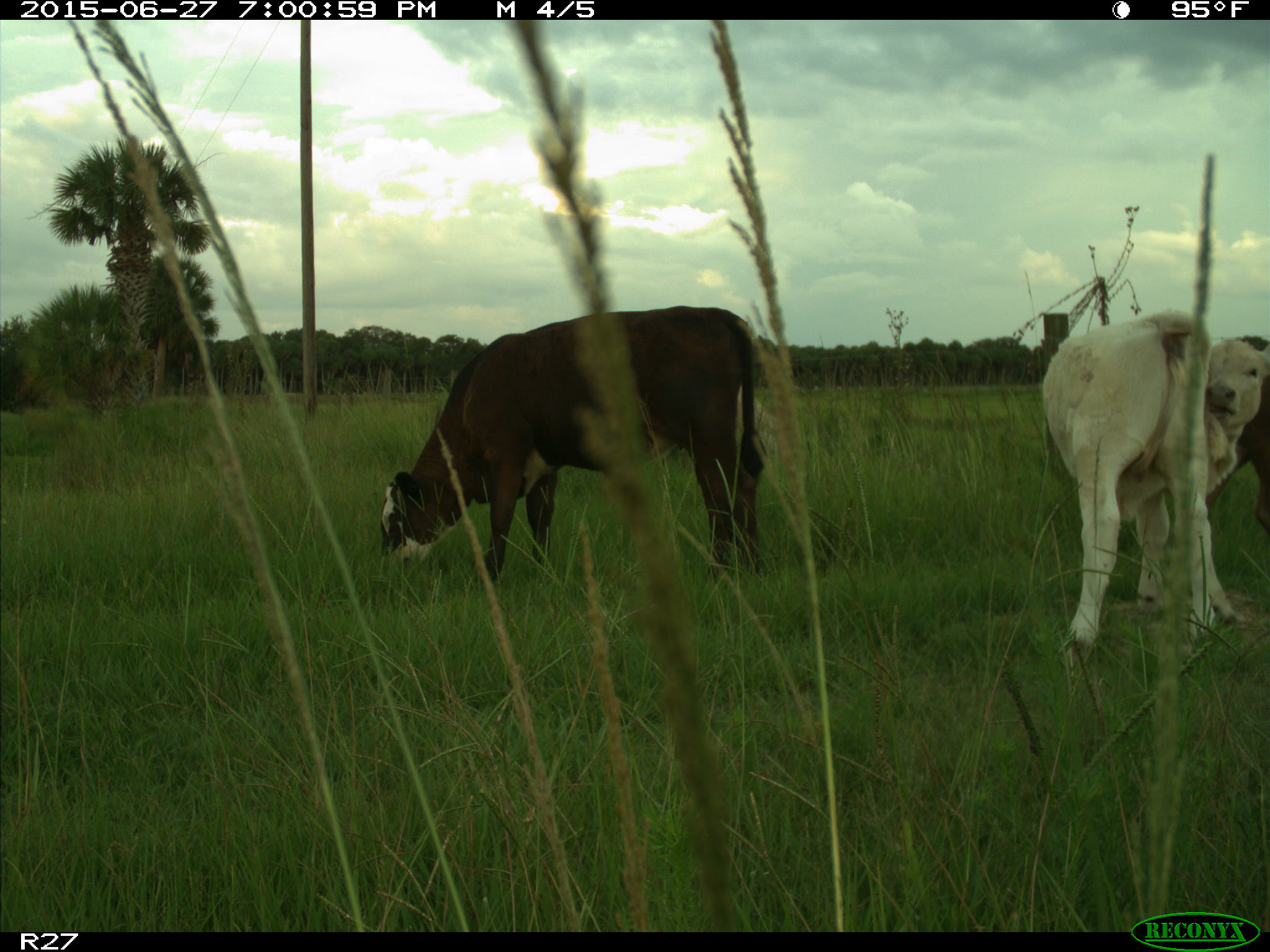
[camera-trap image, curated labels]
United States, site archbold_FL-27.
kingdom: Animalia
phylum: Chordata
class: Mammalia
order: Artiodactyla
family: Bovidae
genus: Bos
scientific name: Bos taurus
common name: domestic cow